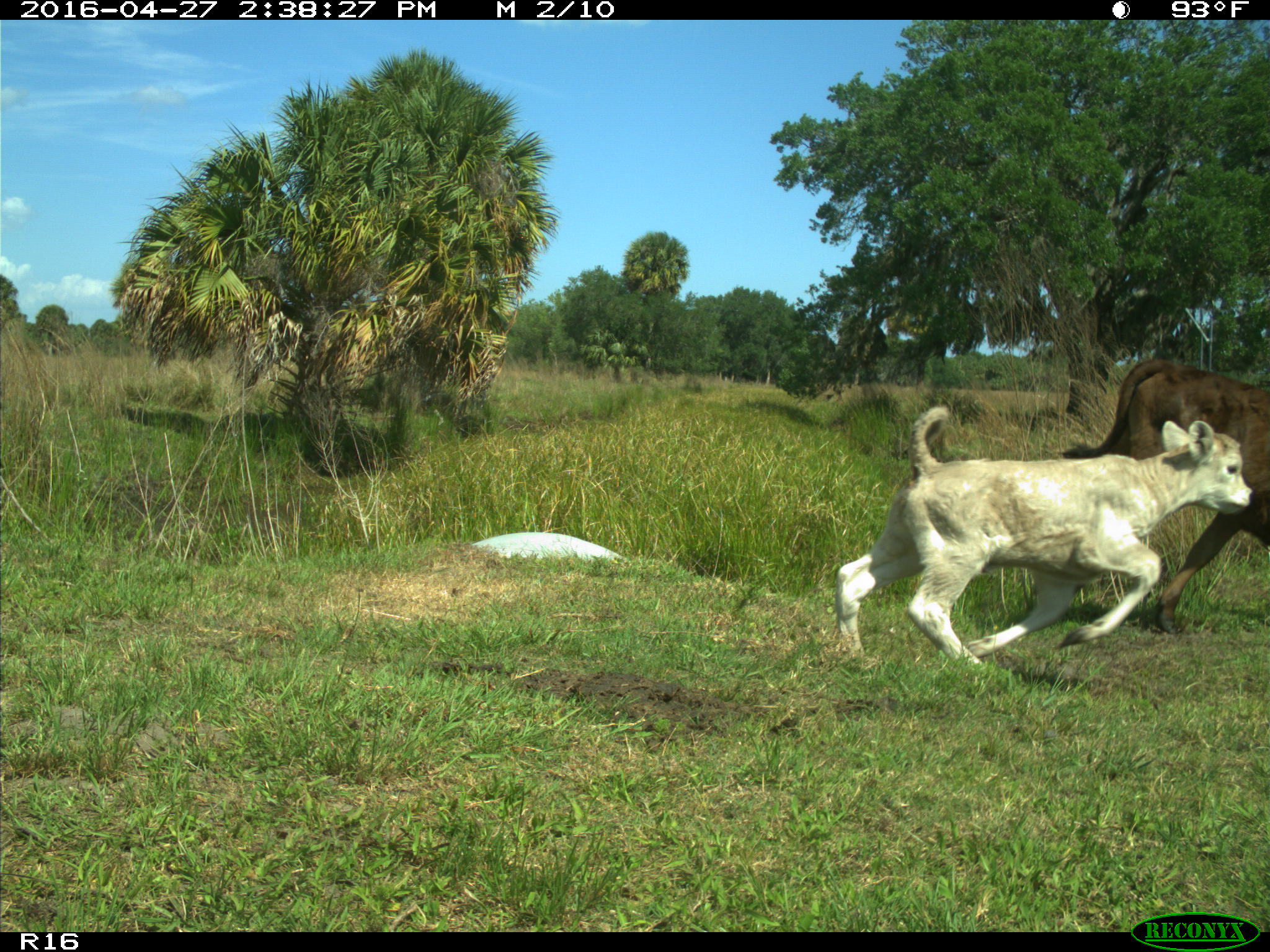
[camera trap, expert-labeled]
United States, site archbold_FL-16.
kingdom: Animalia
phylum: Chordata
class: Mammalia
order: Artiodactyla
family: Bovidae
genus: Bos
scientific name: Bos taurus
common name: domestic cow